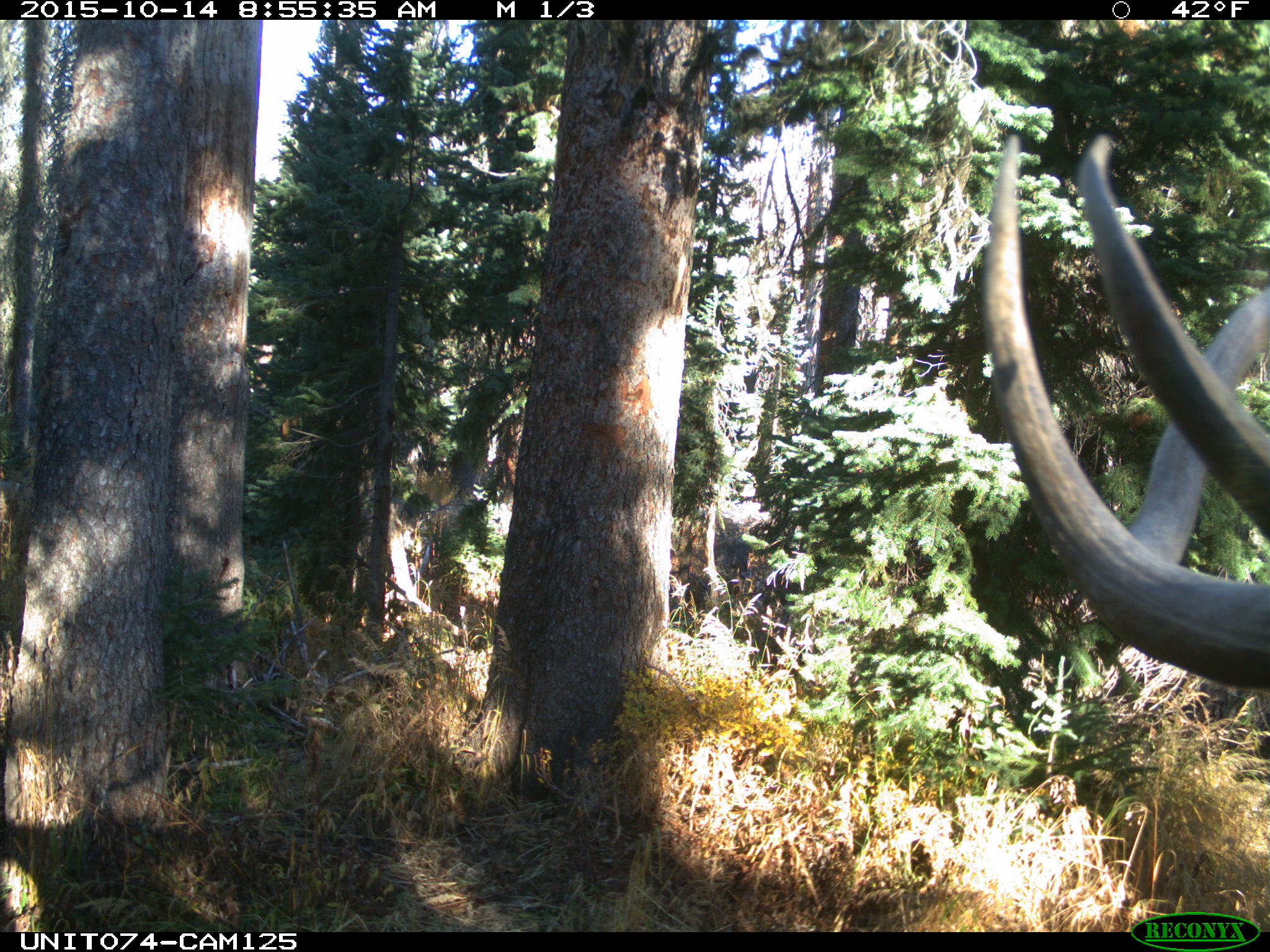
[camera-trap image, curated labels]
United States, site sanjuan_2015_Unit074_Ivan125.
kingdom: Animalia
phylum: Chordata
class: Mammalia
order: Artiodactyla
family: Cervidae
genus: Cervus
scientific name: Cervus elaphus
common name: red deer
Cervus elaphus (red deer).